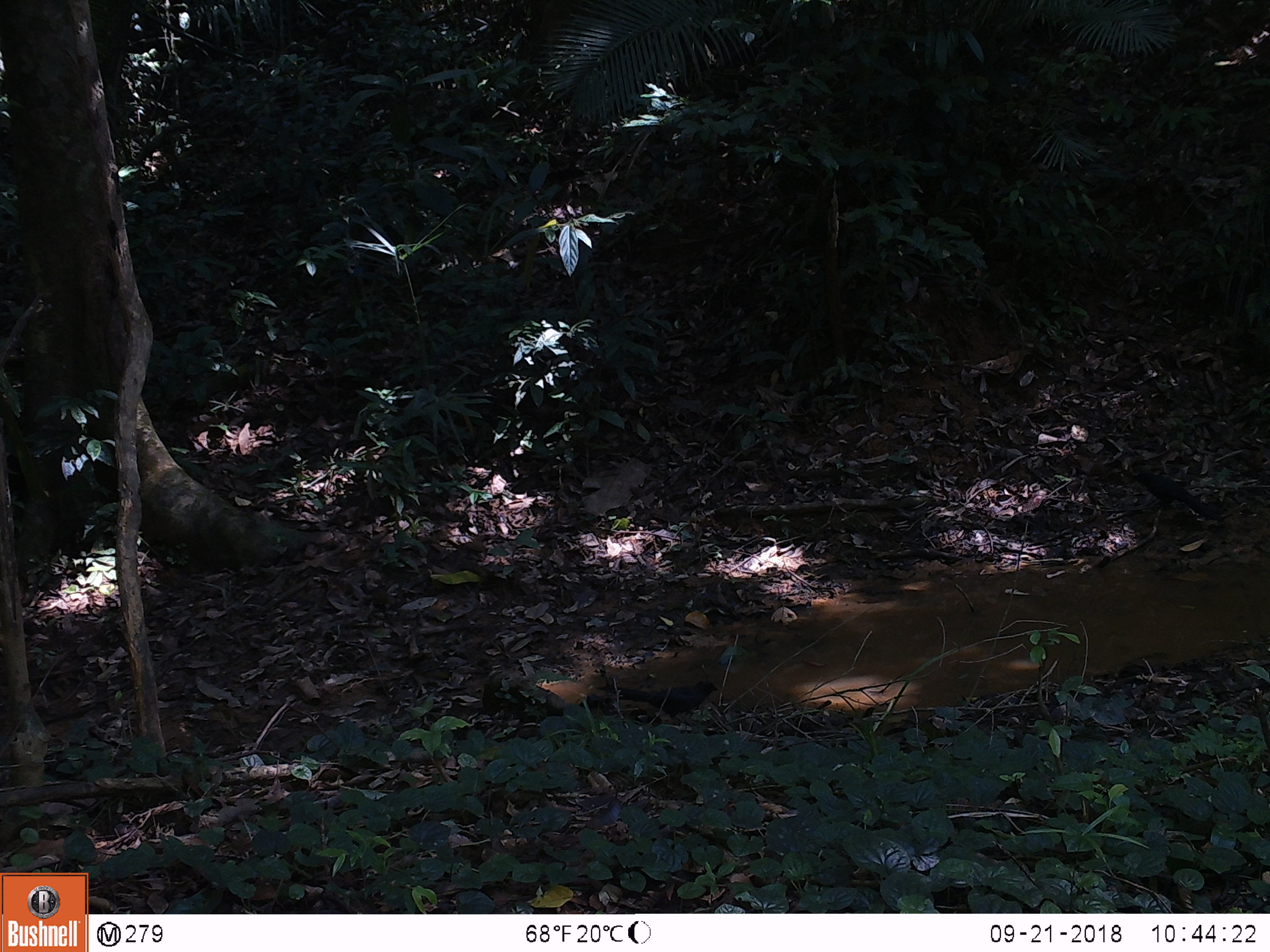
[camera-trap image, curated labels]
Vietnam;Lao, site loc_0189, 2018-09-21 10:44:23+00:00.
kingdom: Animalia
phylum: Chordata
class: Aves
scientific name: Aves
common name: bird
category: unidentified bird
Unidentified bird (bird) (Aves). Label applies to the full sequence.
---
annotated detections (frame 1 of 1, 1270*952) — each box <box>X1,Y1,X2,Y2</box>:
unidentified bird: <box>595,681,718,720</box>; <box>1133,472,1224,523</box>